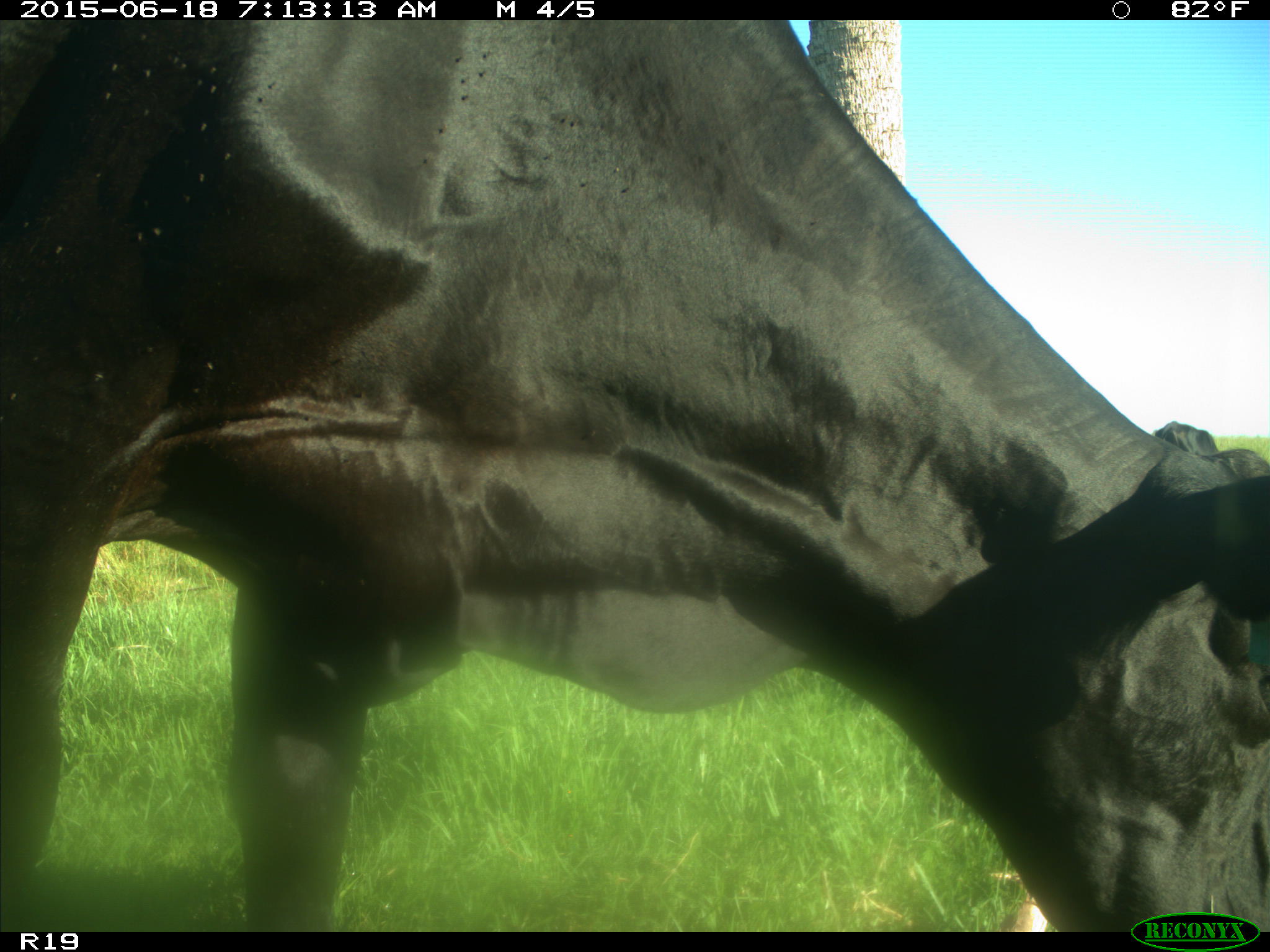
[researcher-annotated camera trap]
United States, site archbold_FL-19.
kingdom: Animalia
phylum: Chordata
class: Mammalia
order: Artiodactyla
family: Bovidae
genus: Bos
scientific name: Bos taurus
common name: domestic cow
Bos taurus (domestic cow).